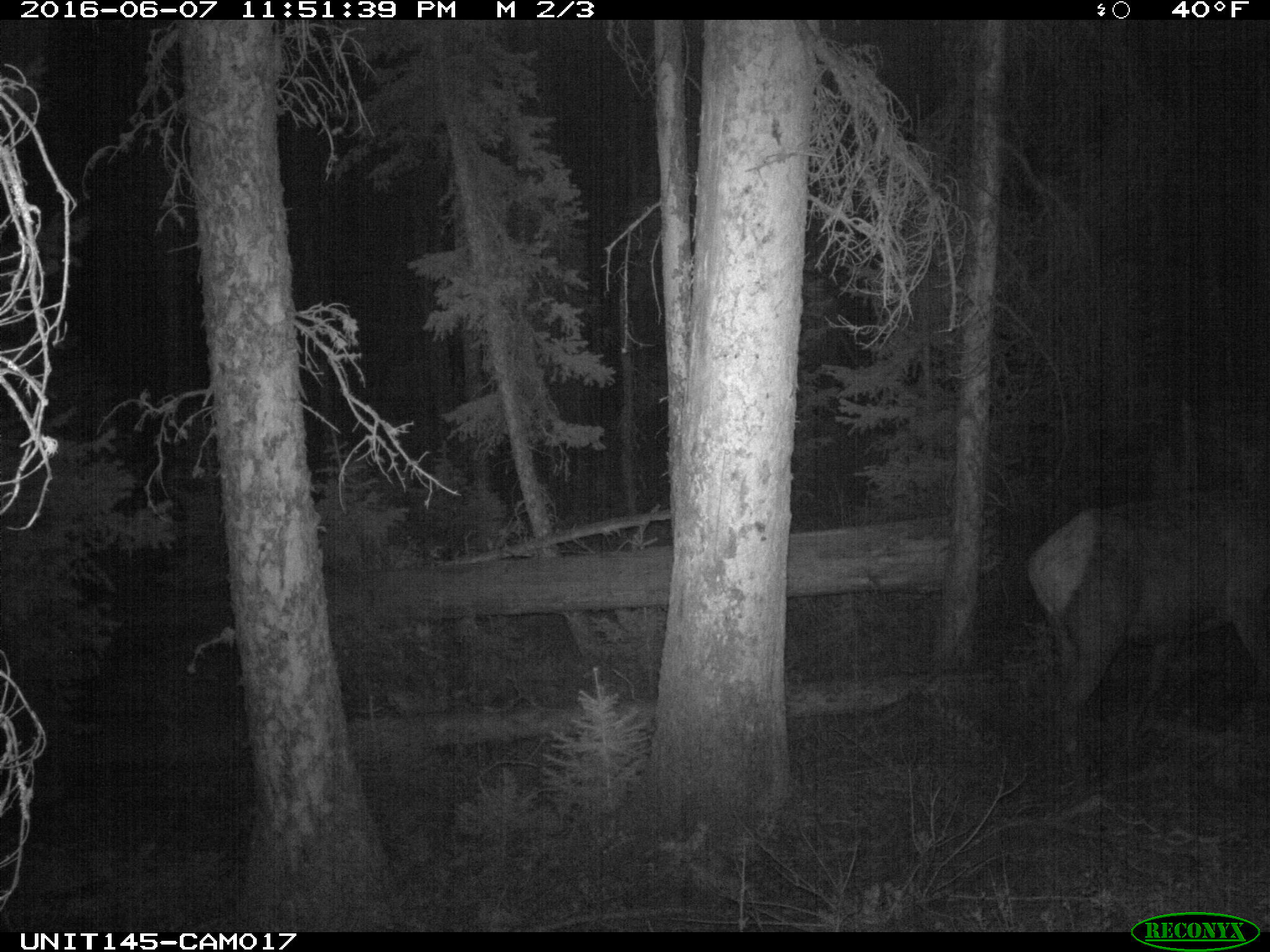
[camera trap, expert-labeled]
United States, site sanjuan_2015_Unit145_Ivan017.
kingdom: Animalia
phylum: Chordata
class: Mammalia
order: Artiodactyla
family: Cervidae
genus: Cervus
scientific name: Cervus elaphus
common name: red deer